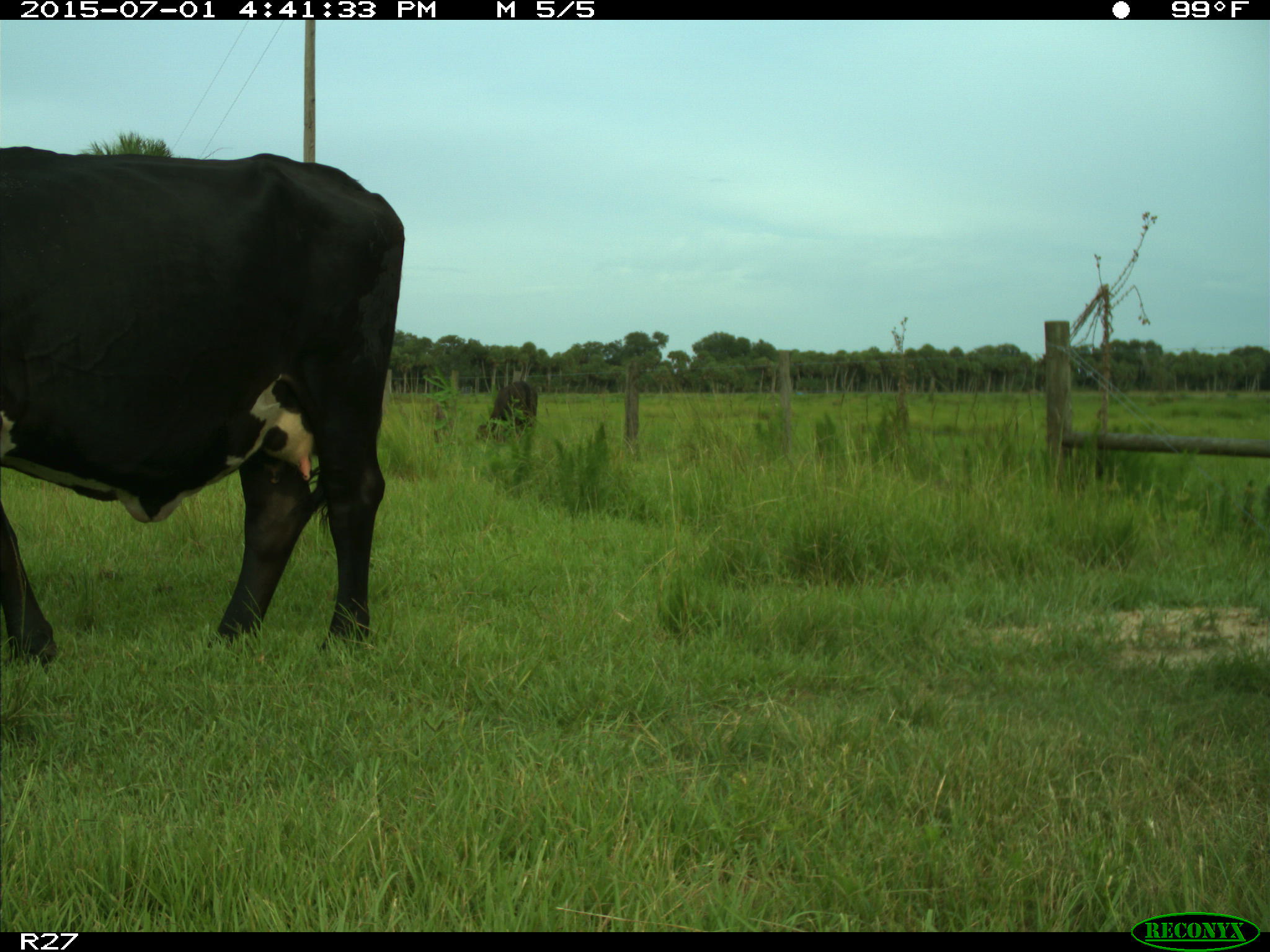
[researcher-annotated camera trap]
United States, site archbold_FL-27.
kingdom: Animalia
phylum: Chordata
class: Mammalia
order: Artiodactyla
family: Bovidae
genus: Bos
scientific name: Bos taurus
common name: domestic cow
Bos taurus (domestic cow).